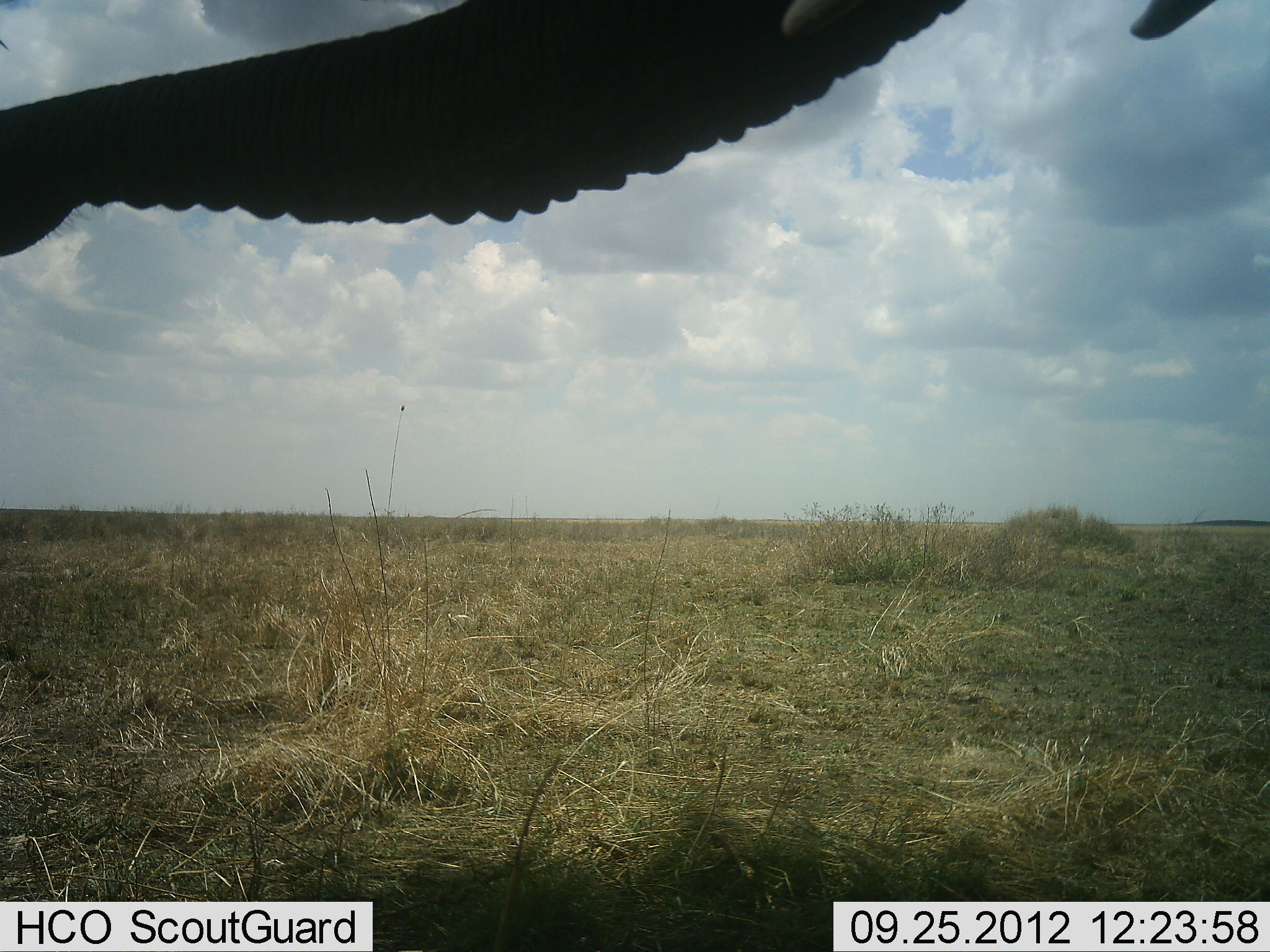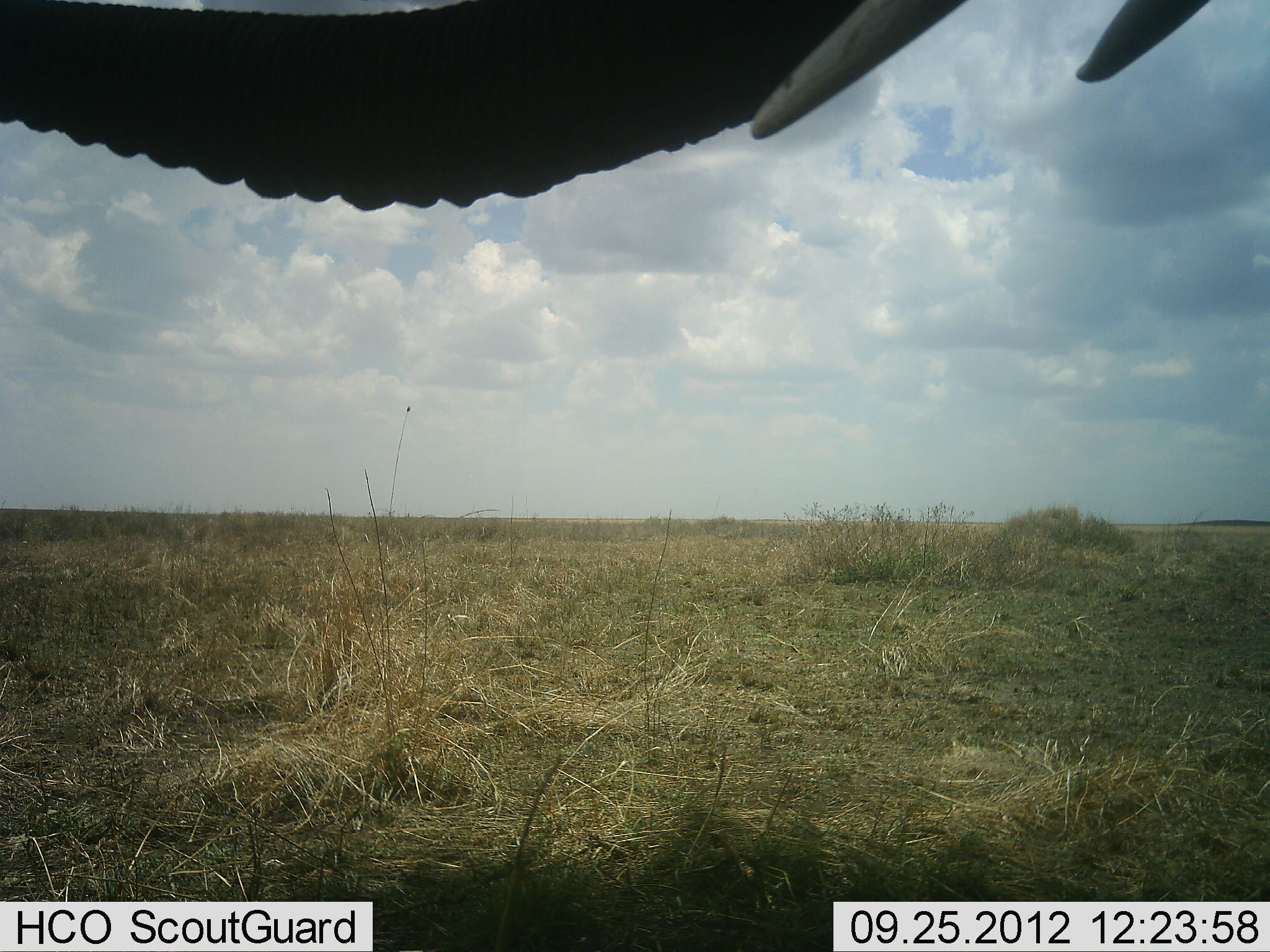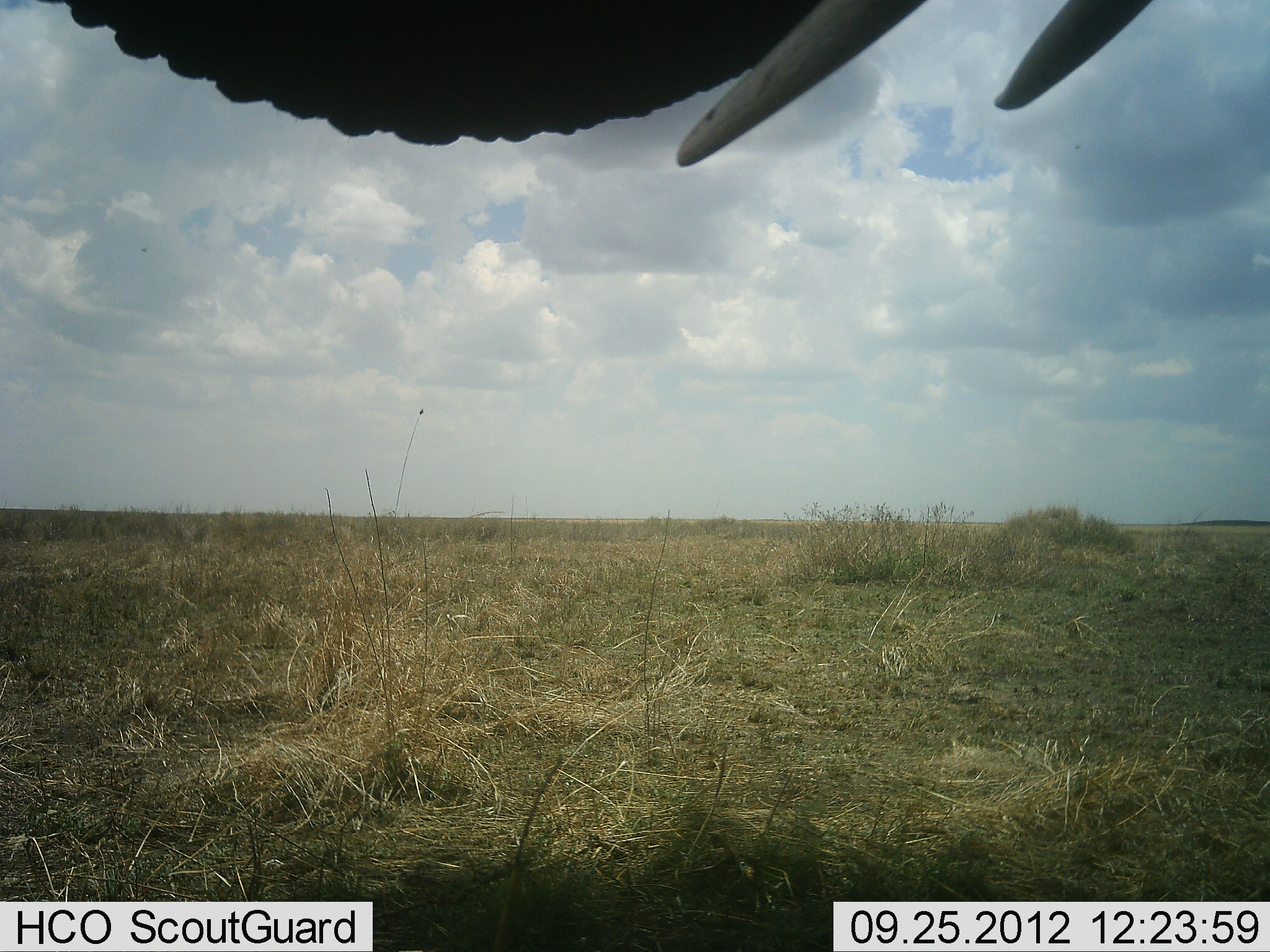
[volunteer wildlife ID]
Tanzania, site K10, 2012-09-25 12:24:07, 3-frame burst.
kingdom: Animalia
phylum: Chordata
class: Mammalia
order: Proboscidea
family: Elephantidae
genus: Loxodonta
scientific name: Loxodonta africana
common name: african bush elephant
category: elephant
Elephant (african bush elephant) (Loxodonta africana), count 1. Behavior (volunteer vote fractions): standing 70%, resting 0%, moving 20%, interacting 10%. Young present (vote fraction): 0%. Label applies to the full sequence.